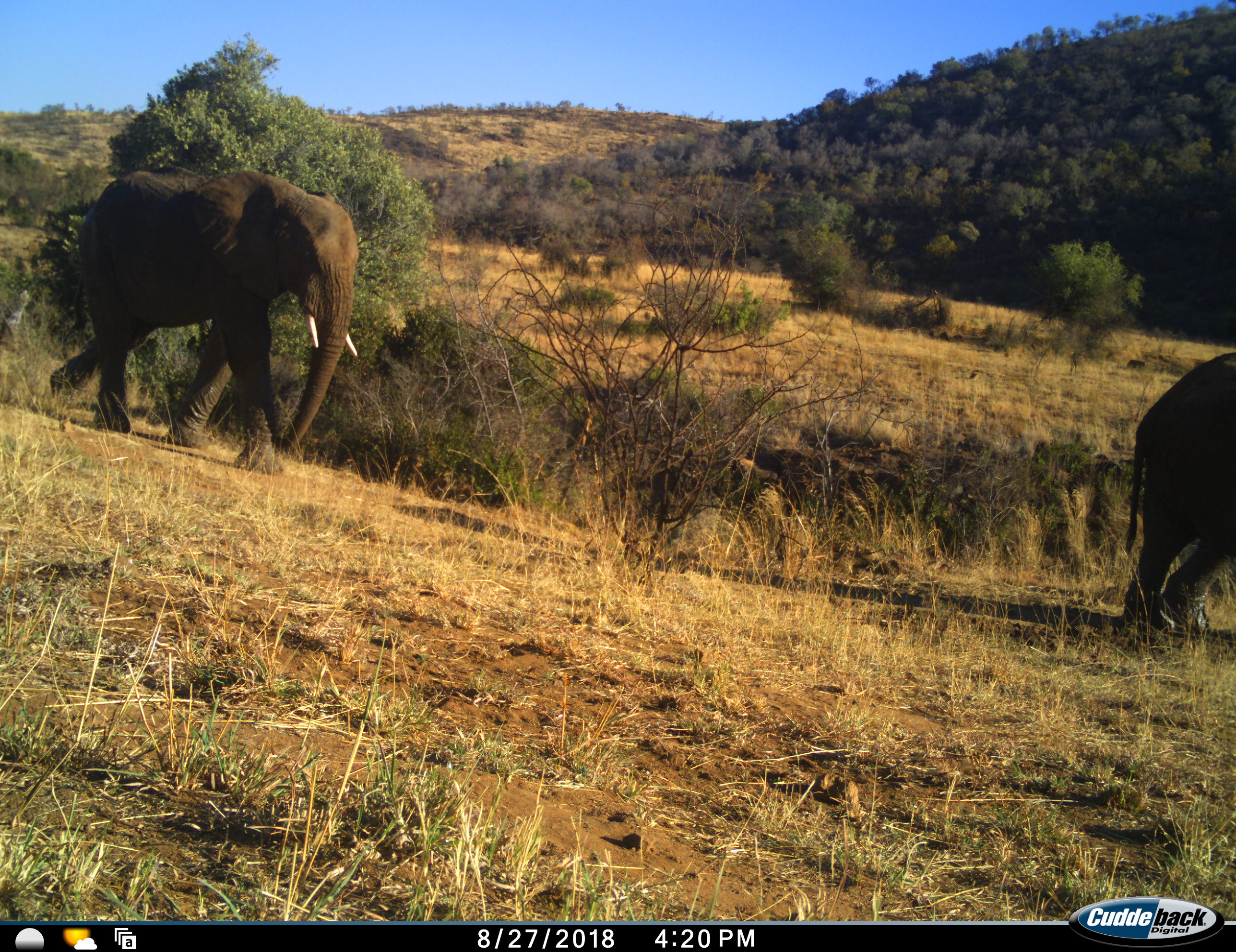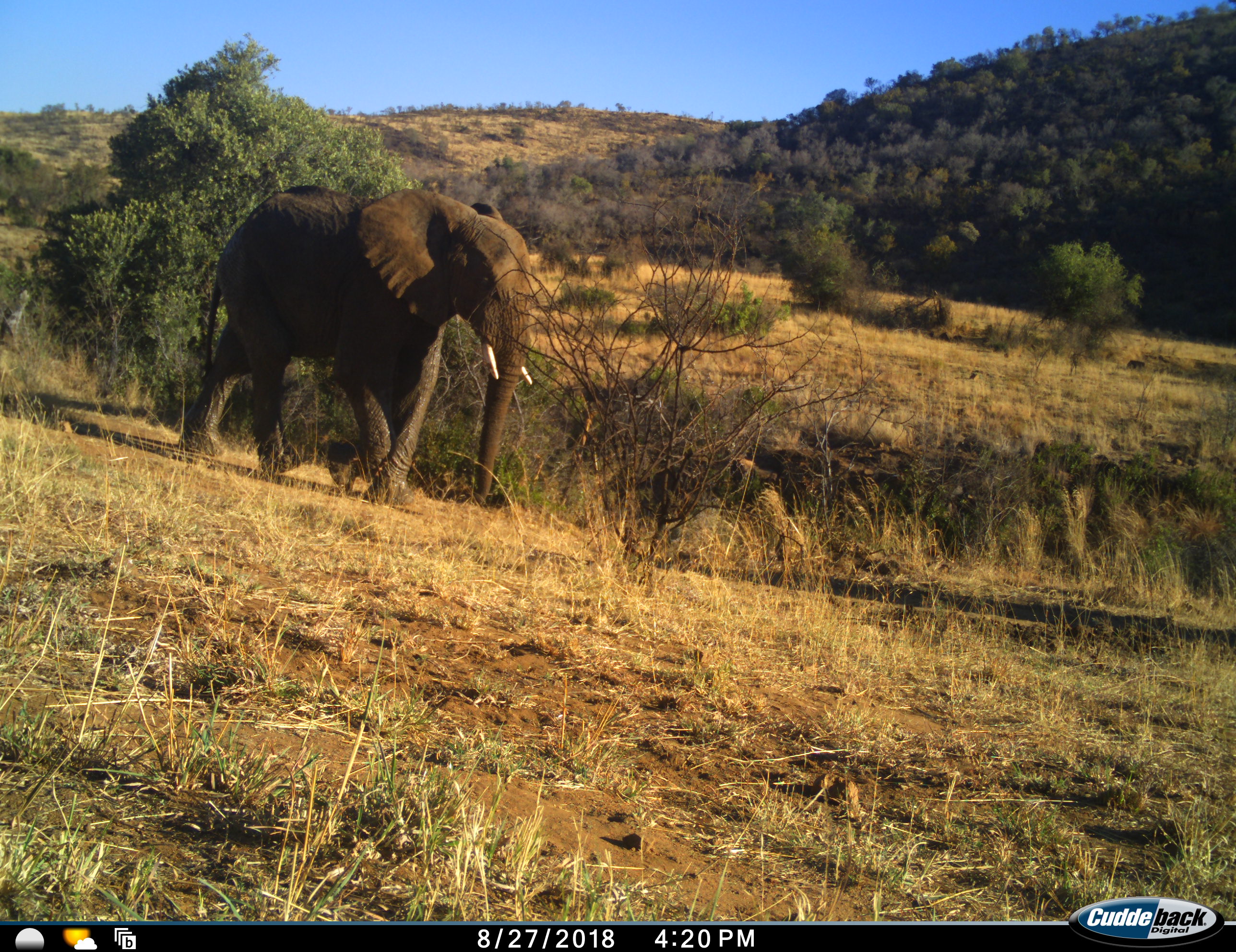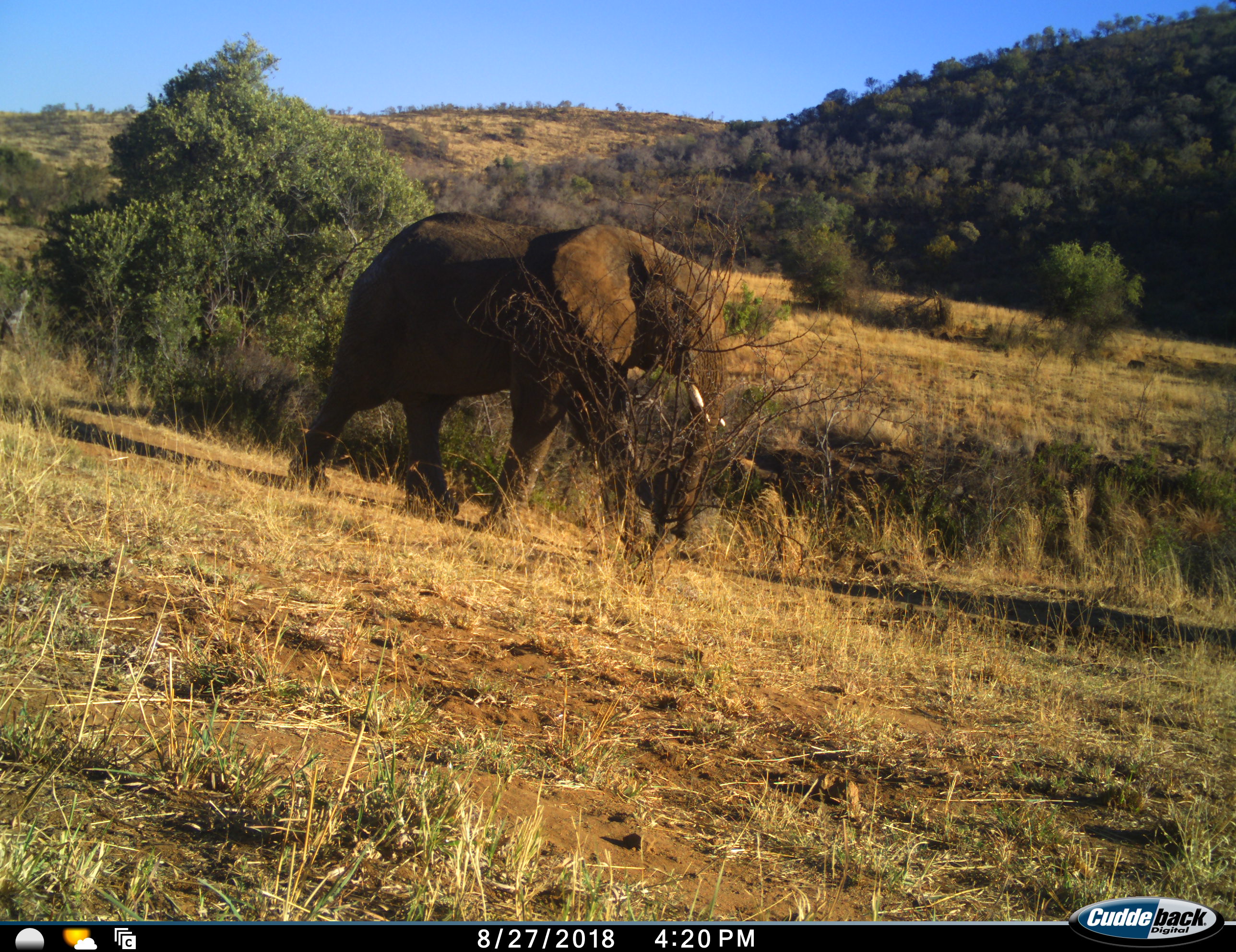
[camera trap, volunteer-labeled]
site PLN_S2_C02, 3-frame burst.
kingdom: Animalia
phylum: Chordata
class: Mammalia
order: Proboscidea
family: Elephantidae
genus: Loxodonta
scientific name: Loxodonta africana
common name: african bush elephant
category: elephant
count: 2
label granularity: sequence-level